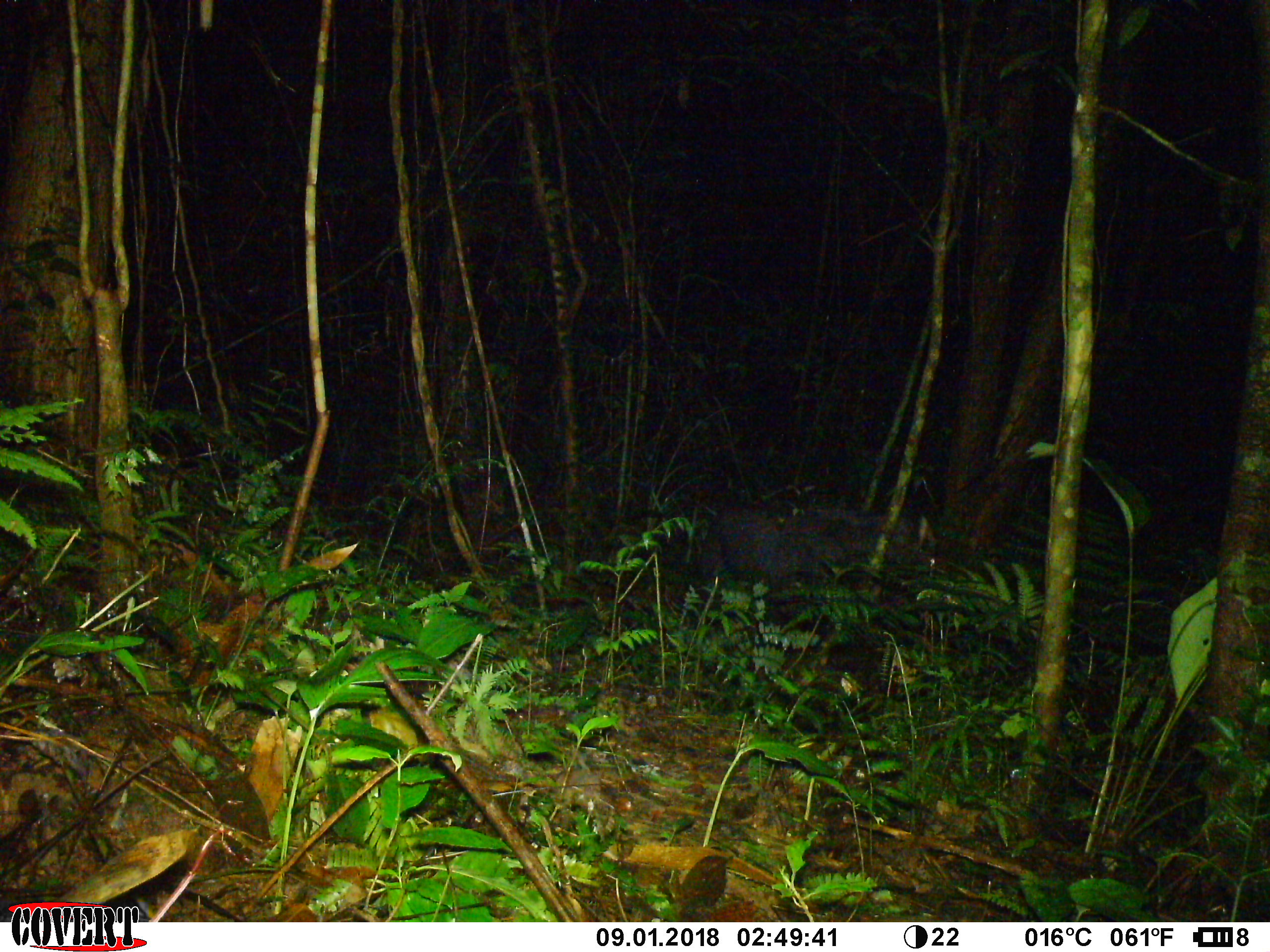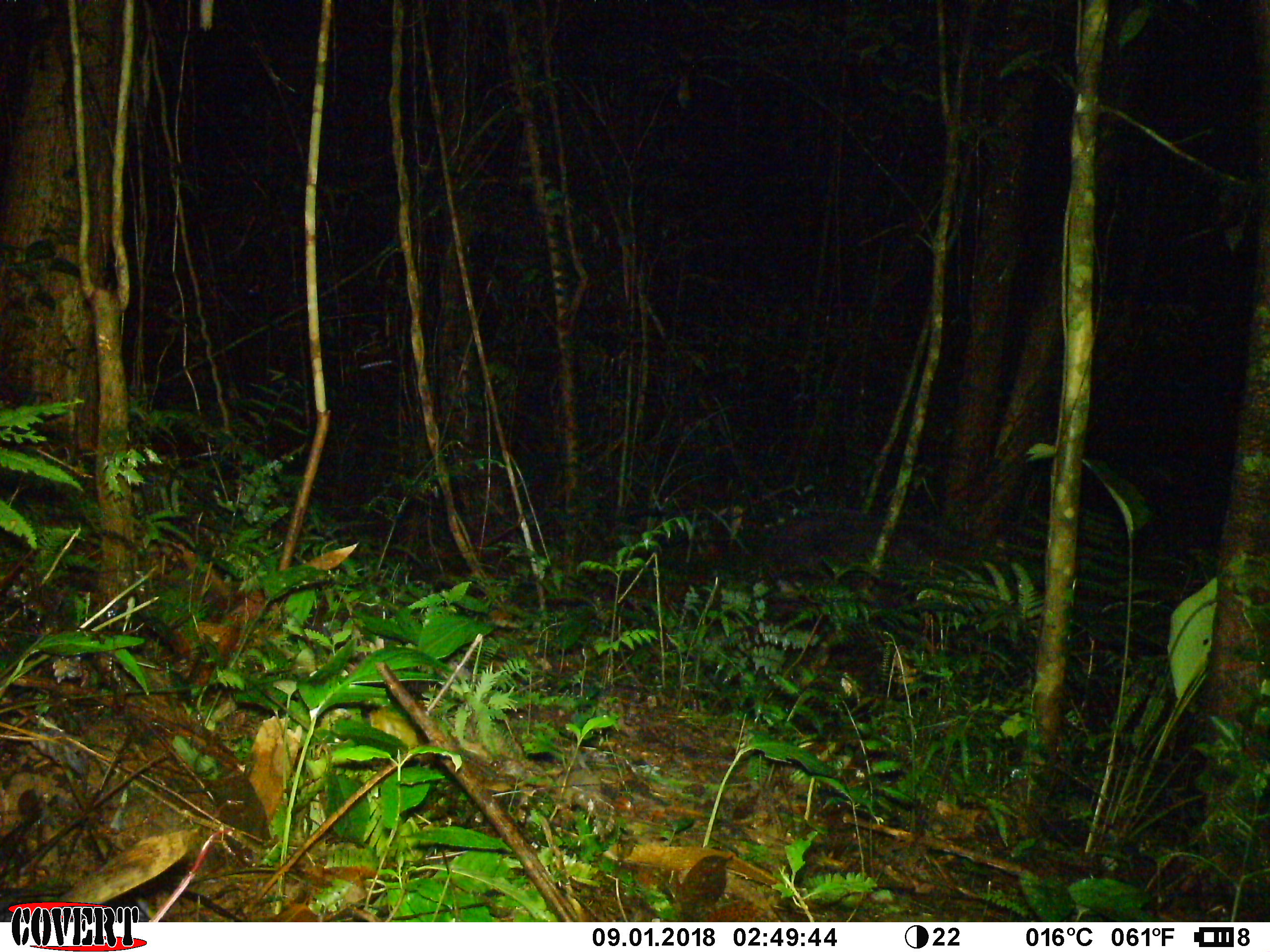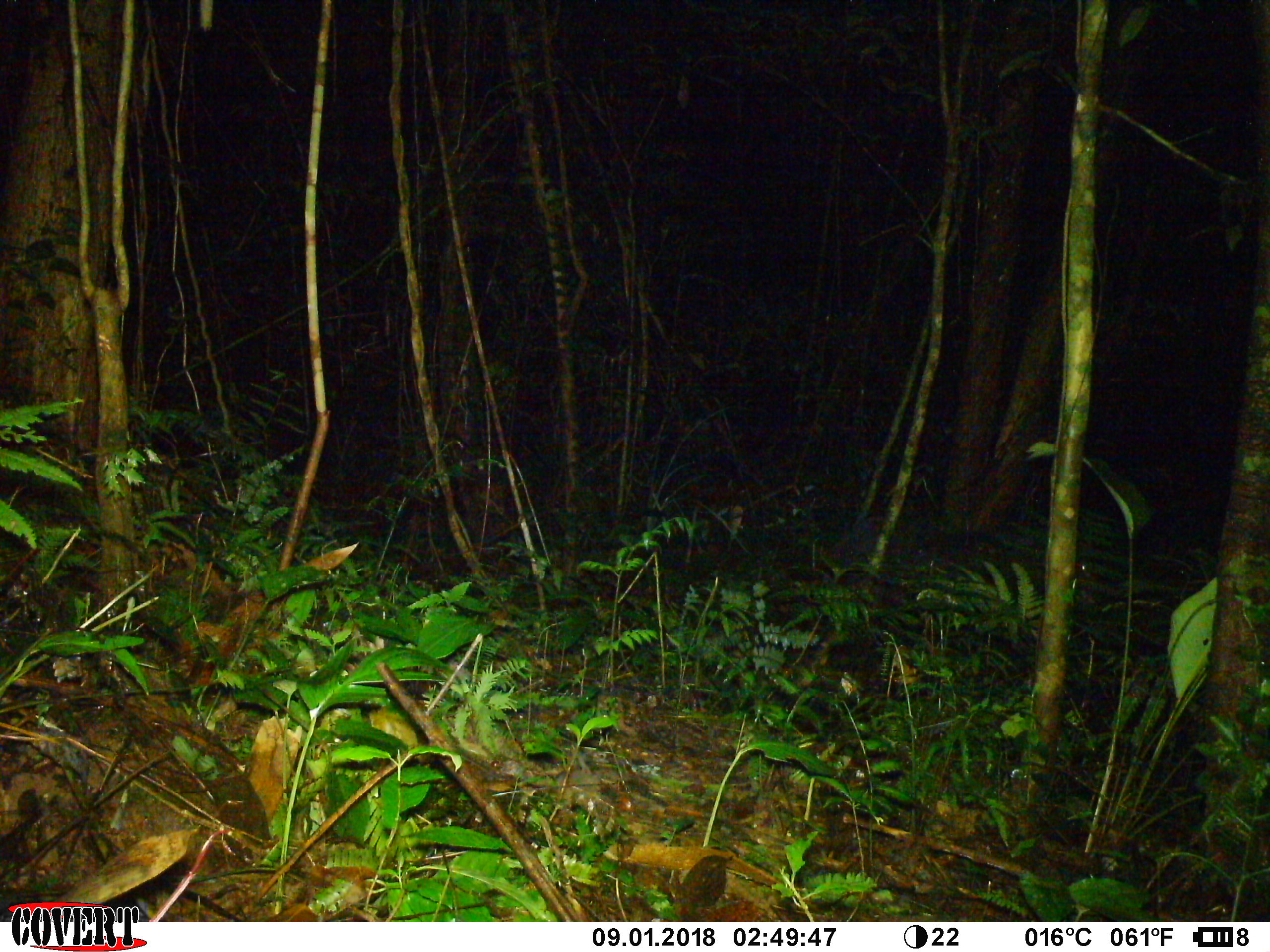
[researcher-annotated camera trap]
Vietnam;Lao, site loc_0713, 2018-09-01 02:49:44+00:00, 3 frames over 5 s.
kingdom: Animalia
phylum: Chordata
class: Mammalia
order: Artiodactyla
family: Bovidae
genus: Capricornis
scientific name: Capricornis sumatraensis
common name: chinese serow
Chinese serow (Capricornis sumatraensis). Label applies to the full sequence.